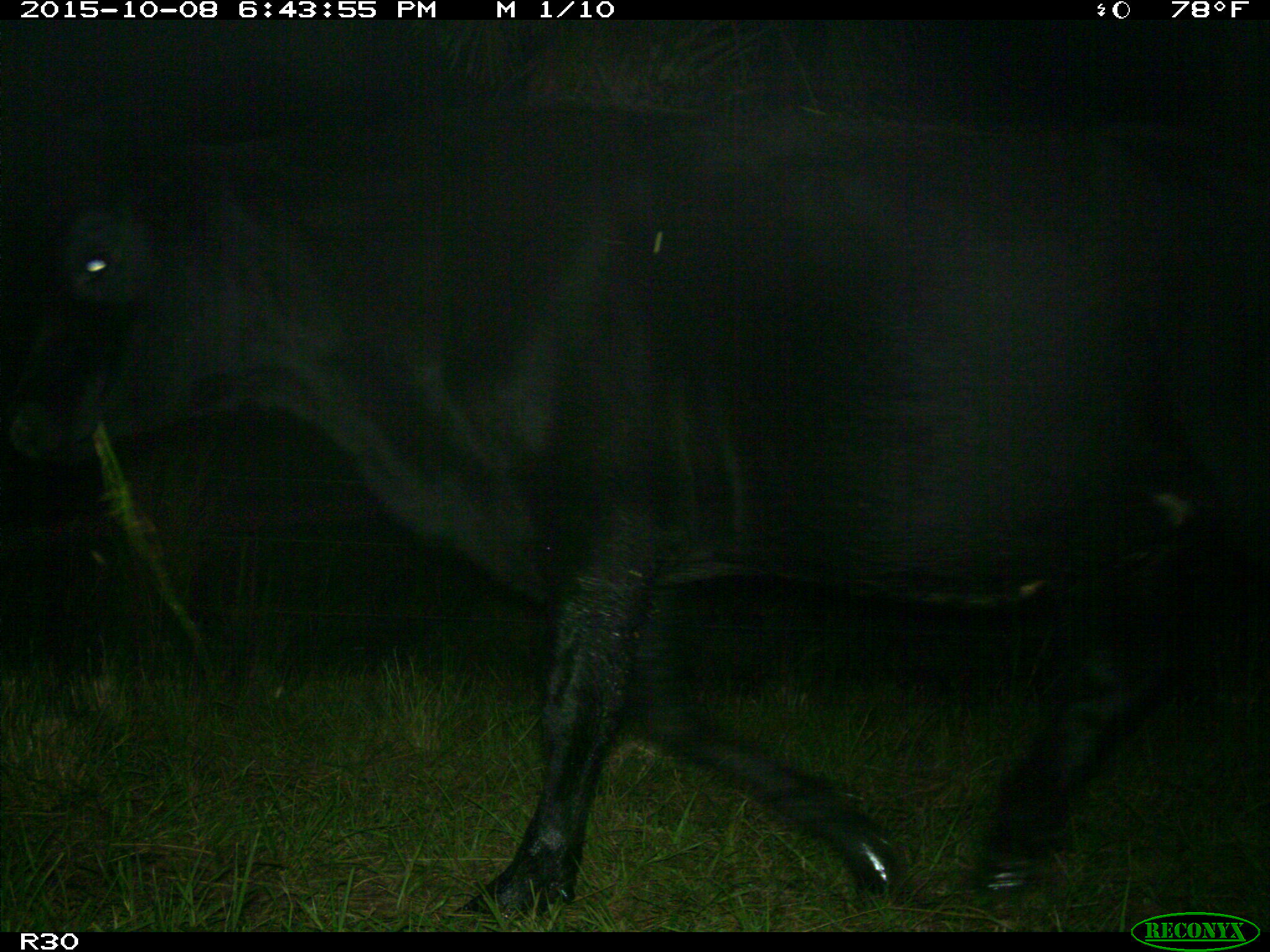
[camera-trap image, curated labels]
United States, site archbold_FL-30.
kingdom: Animalia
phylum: Chordata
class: Mammalia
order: Artiodactyla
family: Bovidae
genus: Bos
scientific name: Bos taurus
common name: domestic cow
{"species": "Bos taurus (domestic cow)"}